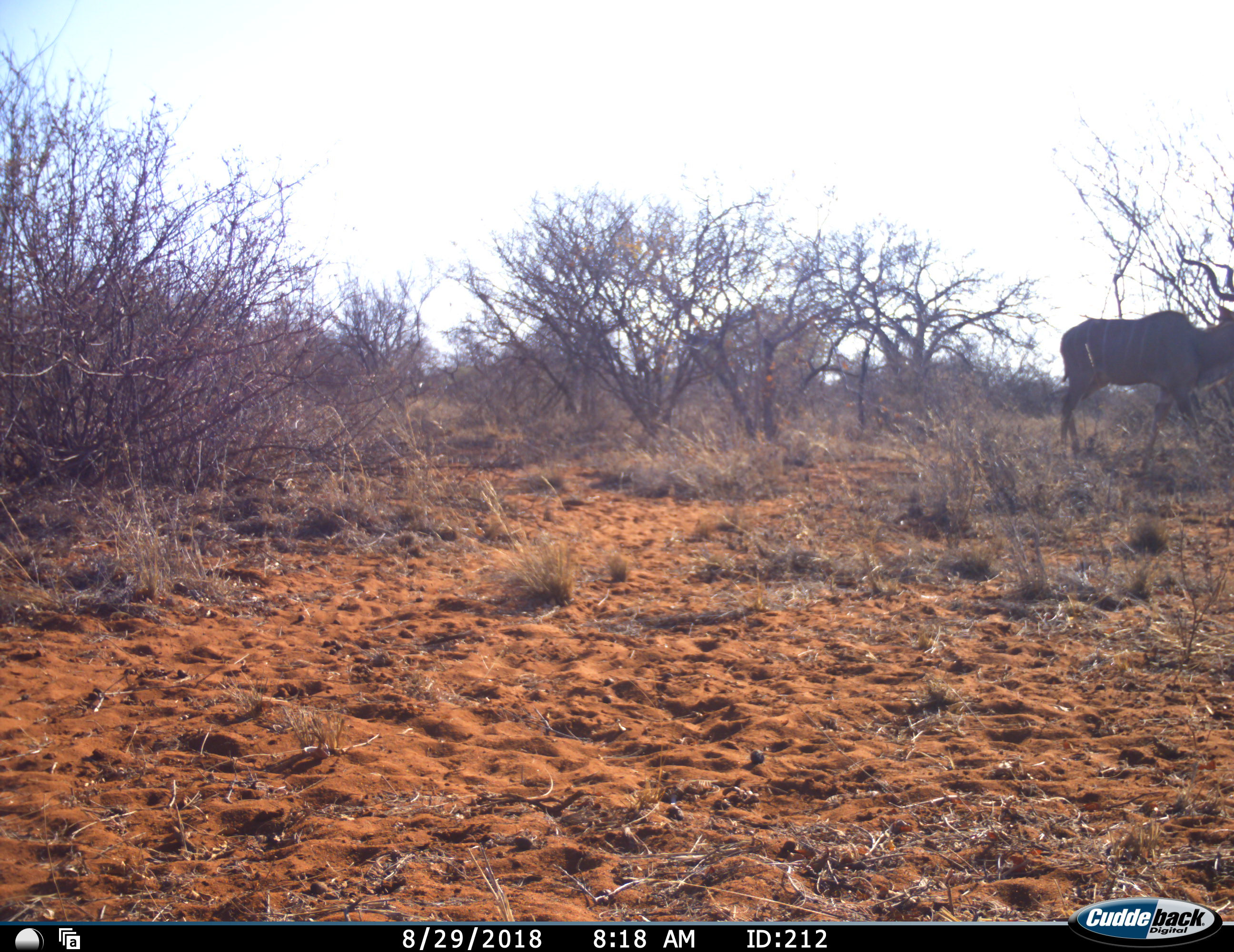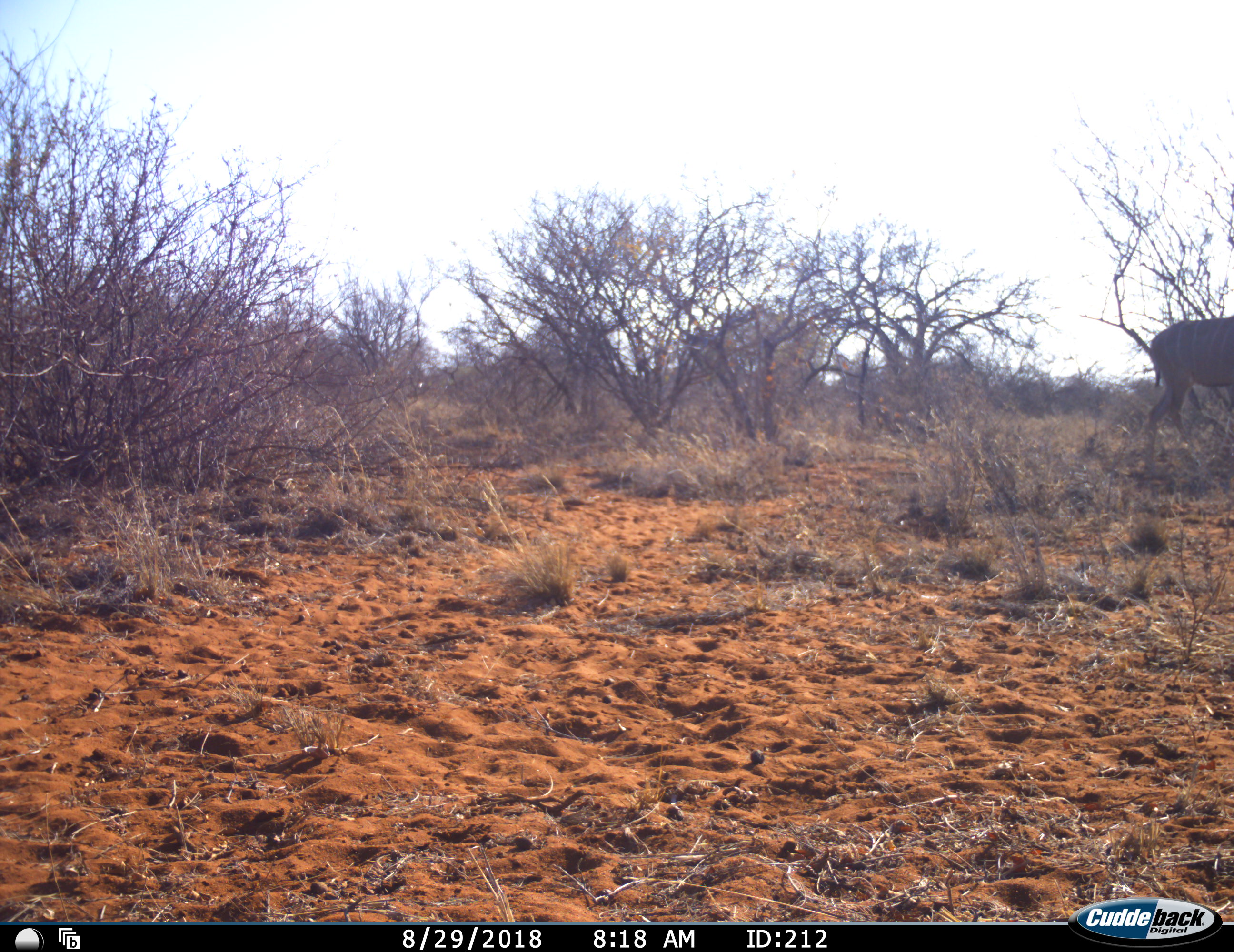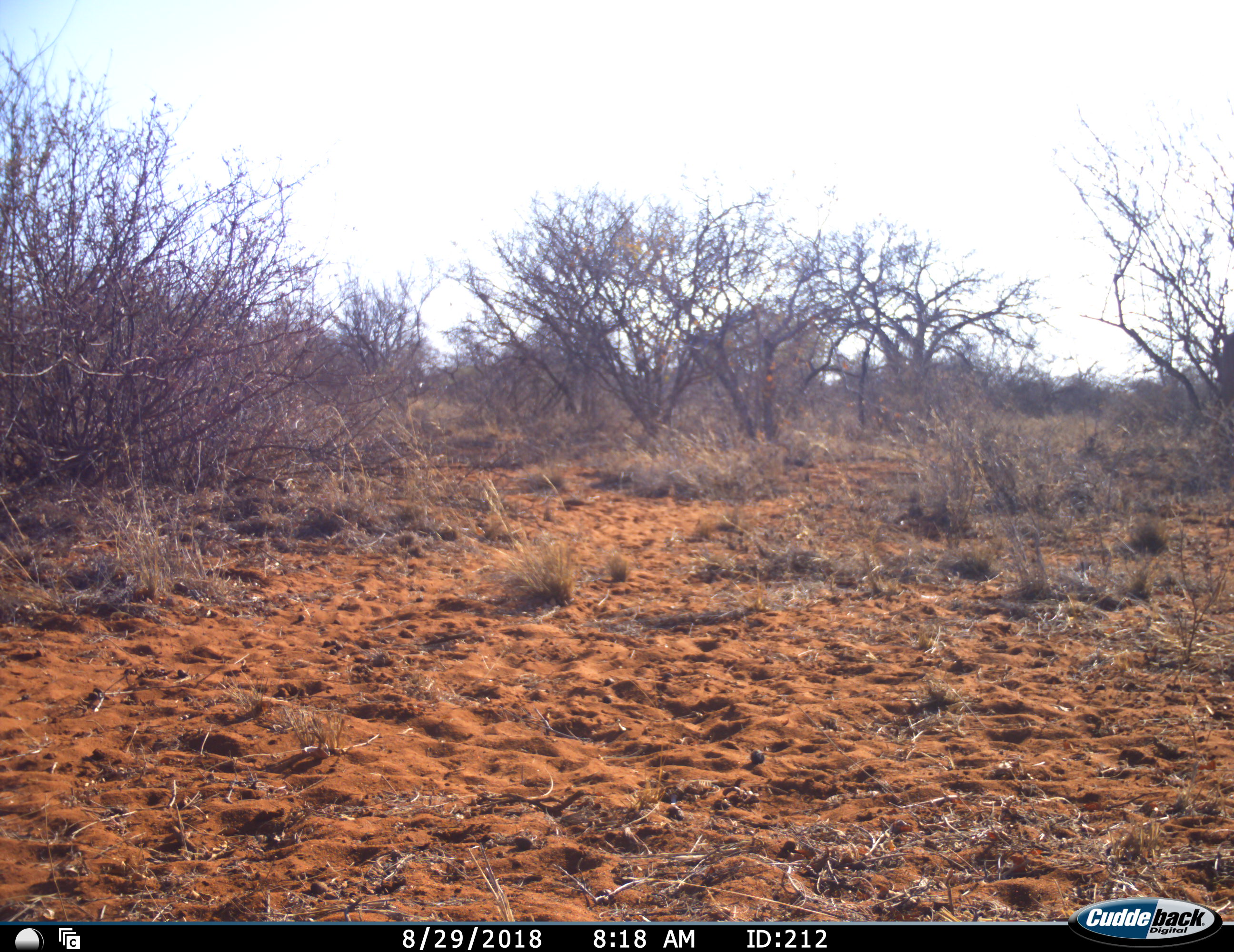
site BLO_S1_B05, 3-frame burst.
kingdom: Animalia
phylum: Chordata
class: Mammalia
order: Artiodactyla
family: Bovidae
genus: Tragelaphus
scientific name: Tragelaphus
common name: kudu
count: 1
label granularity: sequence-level